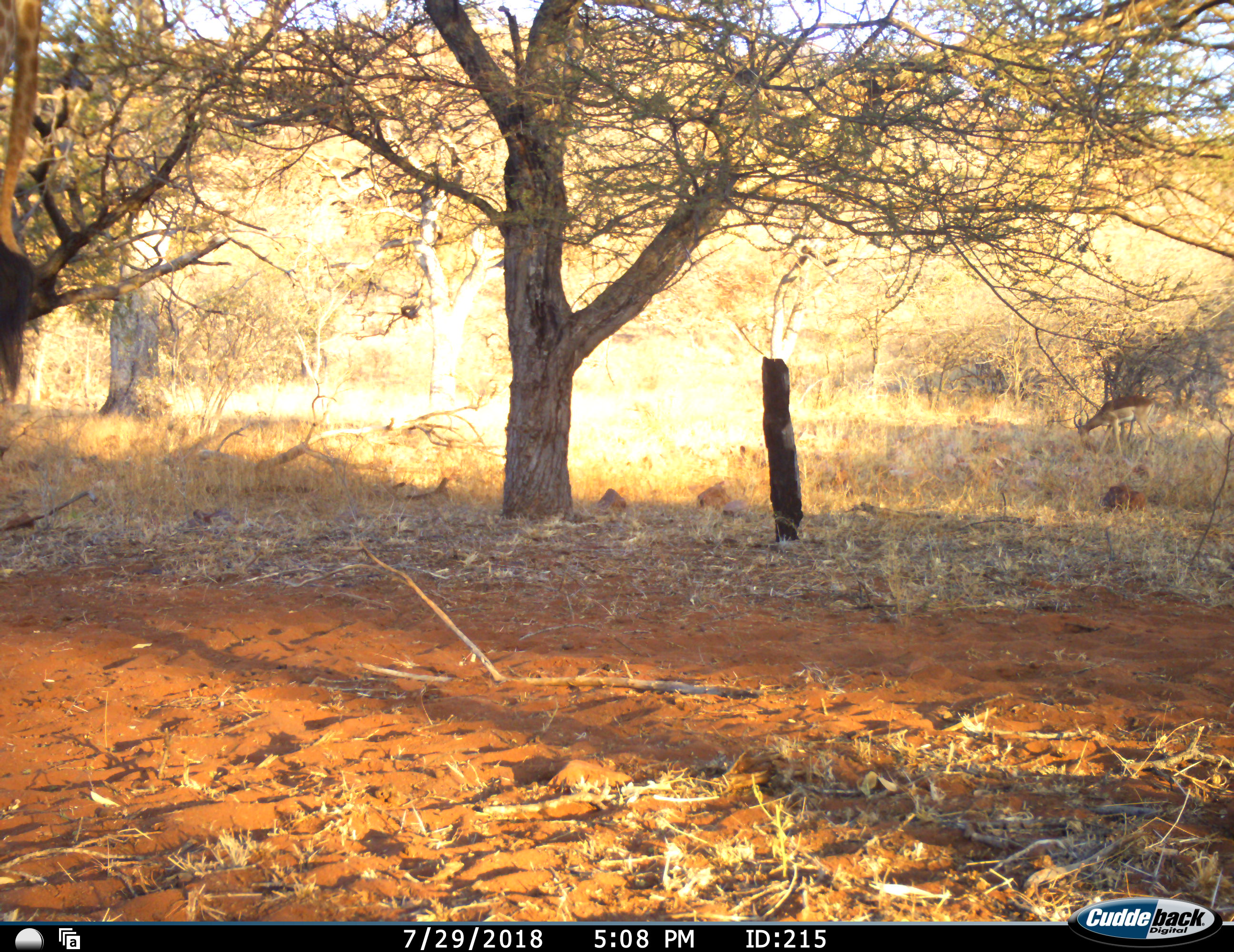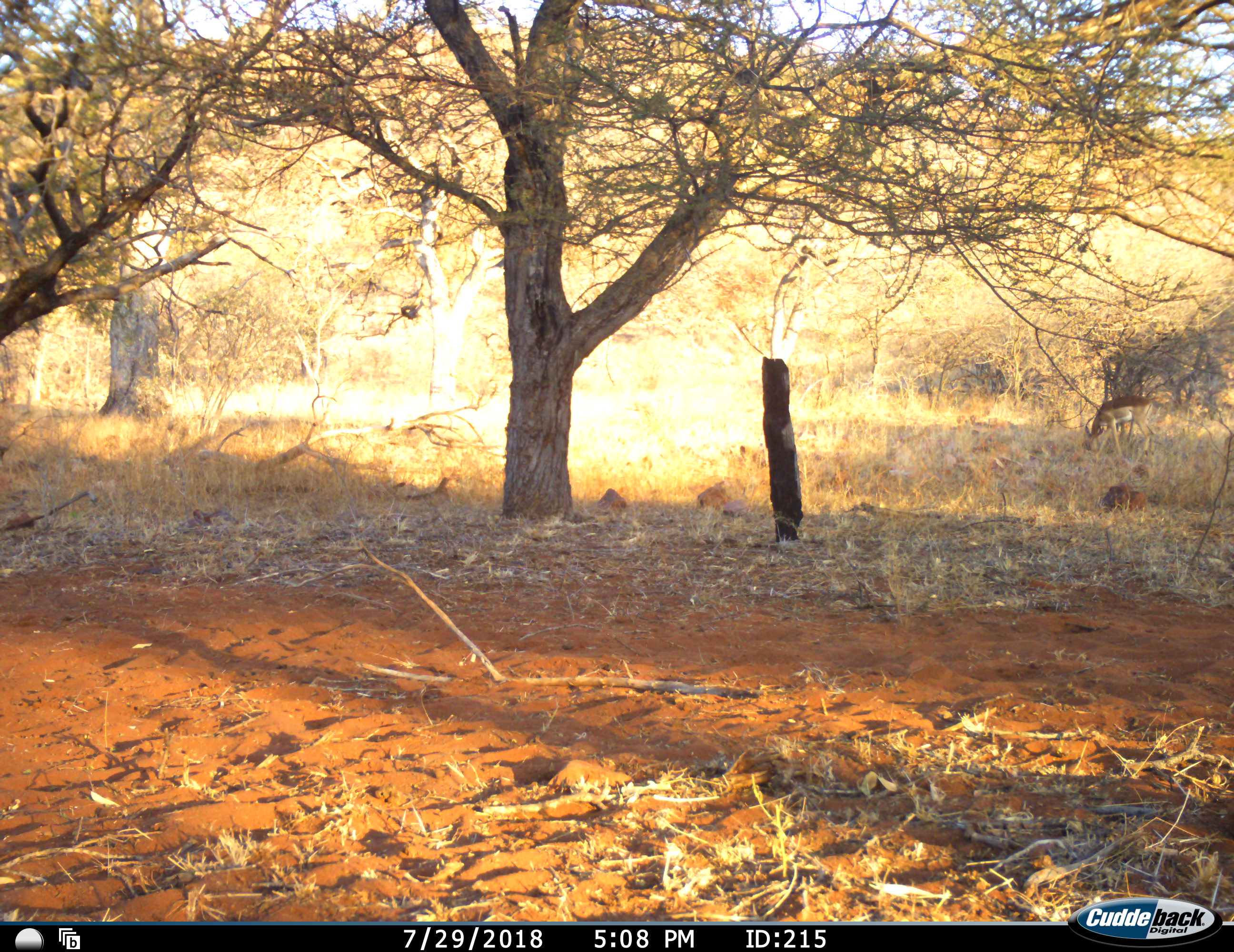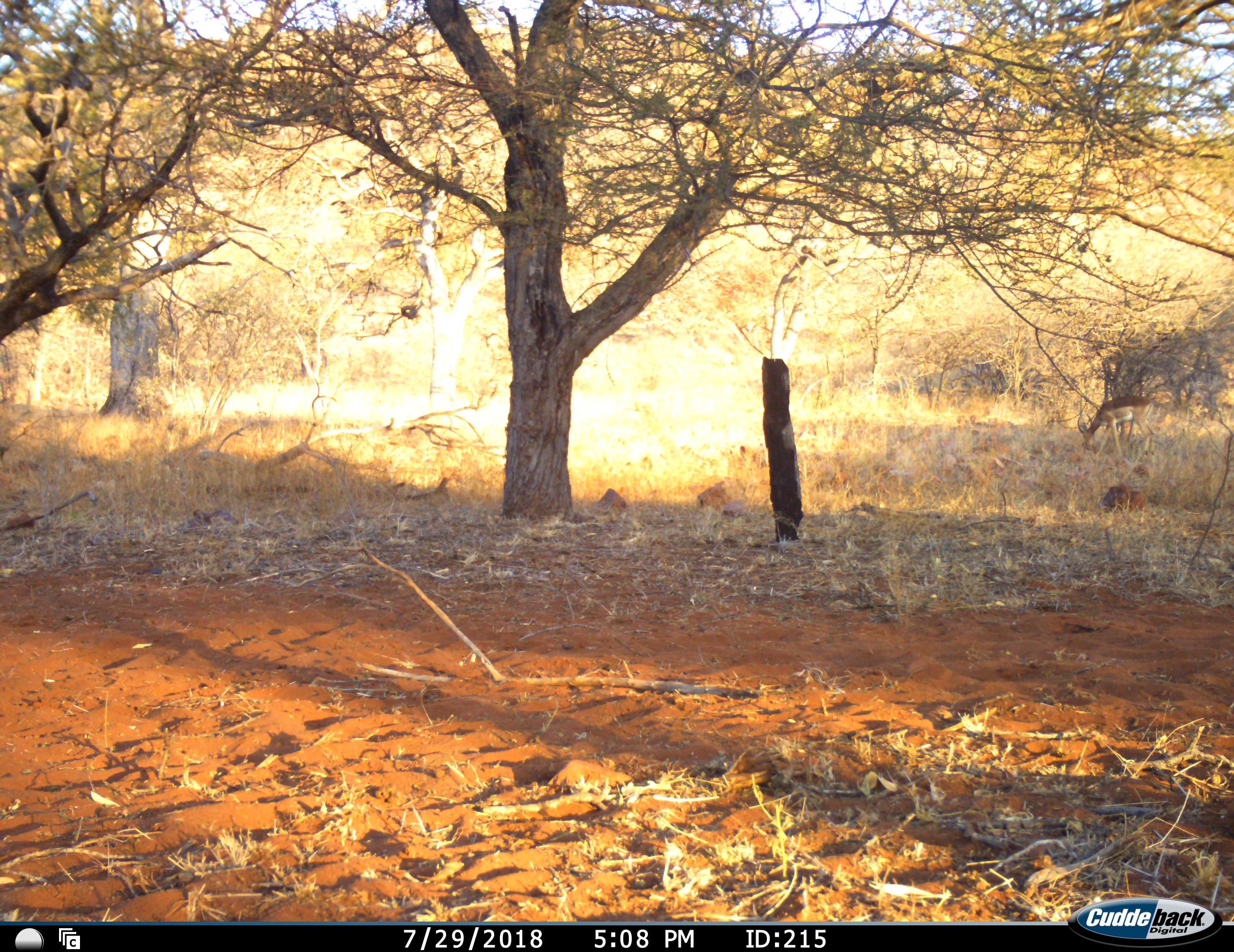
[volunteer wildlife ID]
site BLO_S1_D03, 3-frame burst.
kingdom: Animalia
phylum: Chordata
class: Mammalia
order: Artiodactyla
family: Bovidae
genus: Aepyceros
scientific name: Aepyceros melampus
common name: impala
Impala (Aepyceros melampus), count 1. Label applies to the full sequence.